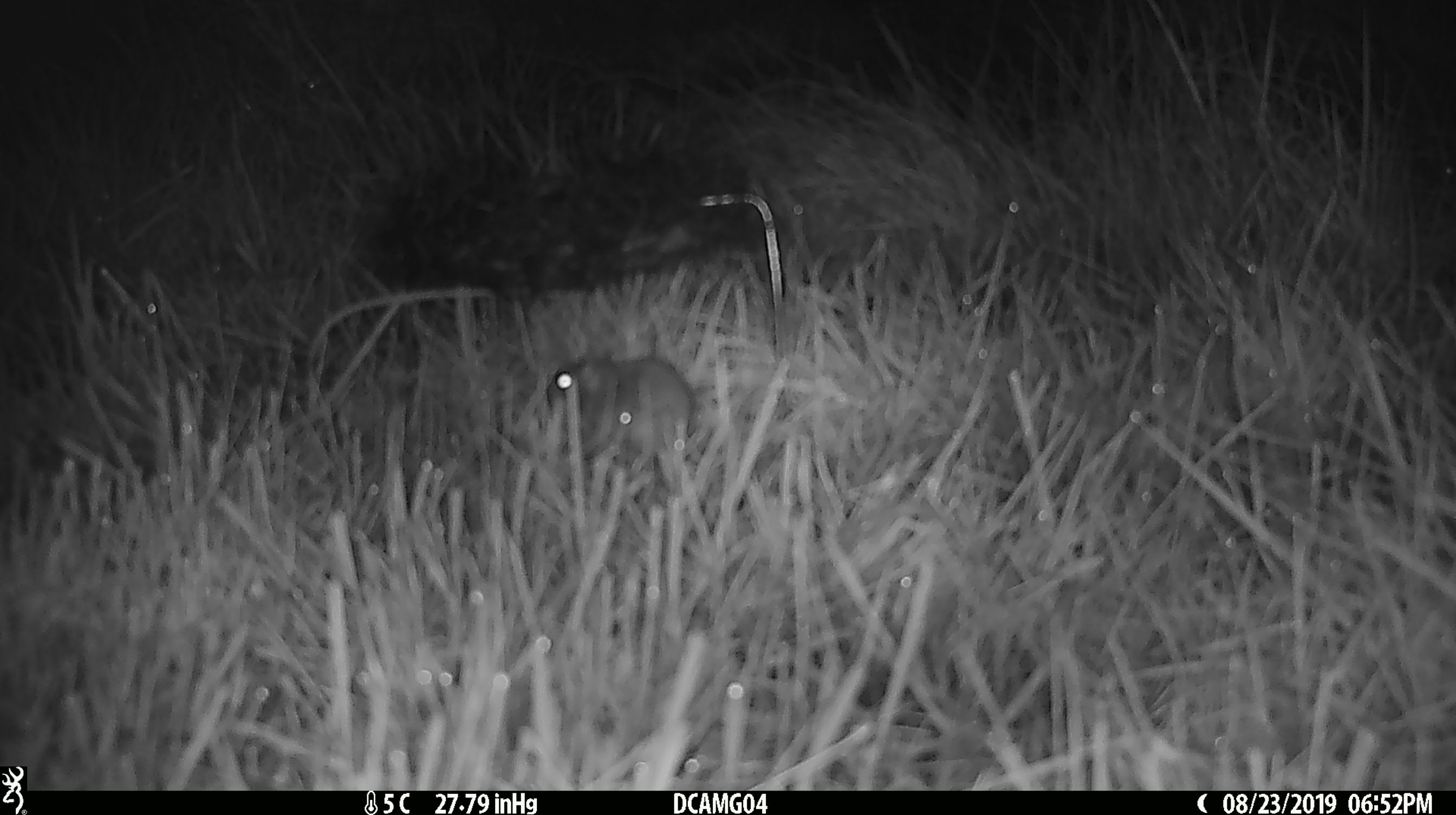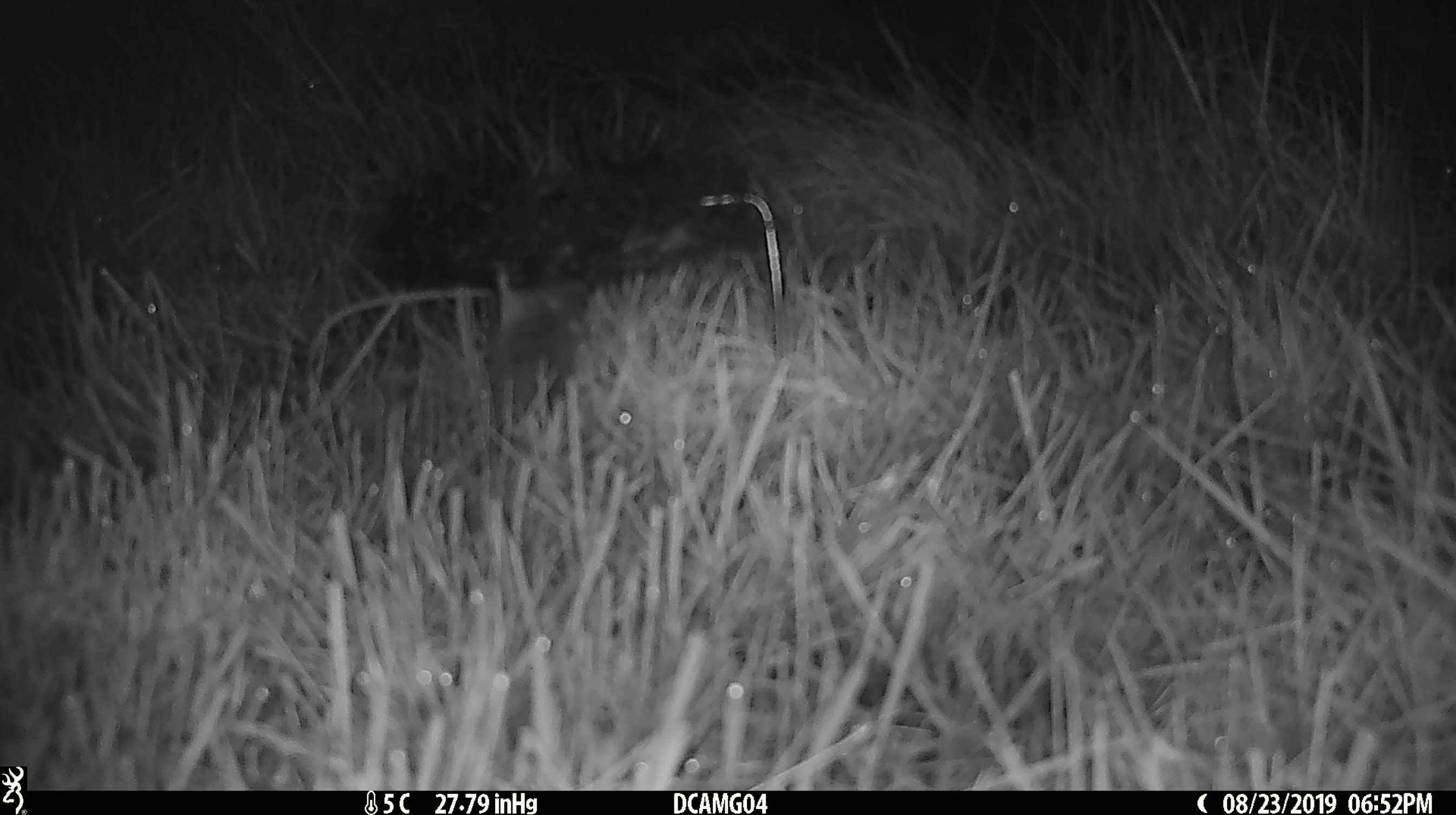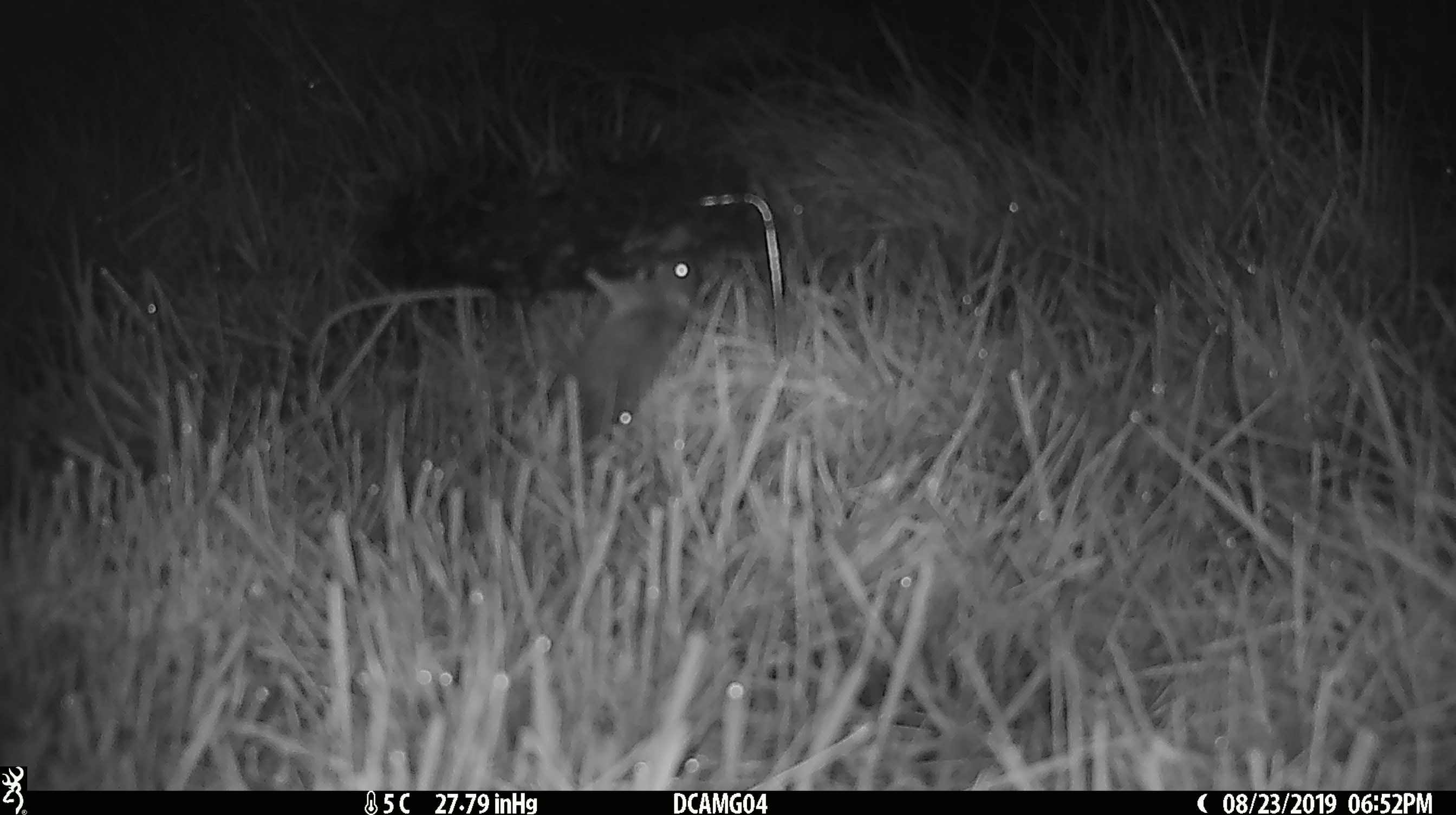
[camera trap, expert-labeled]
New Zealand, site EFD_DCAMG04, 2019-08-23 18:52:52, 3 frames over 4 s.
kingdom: Animalia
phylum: Chordata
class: Mammalia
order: Rodentia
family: Muridae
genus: Mus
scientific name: Mus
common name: mouse